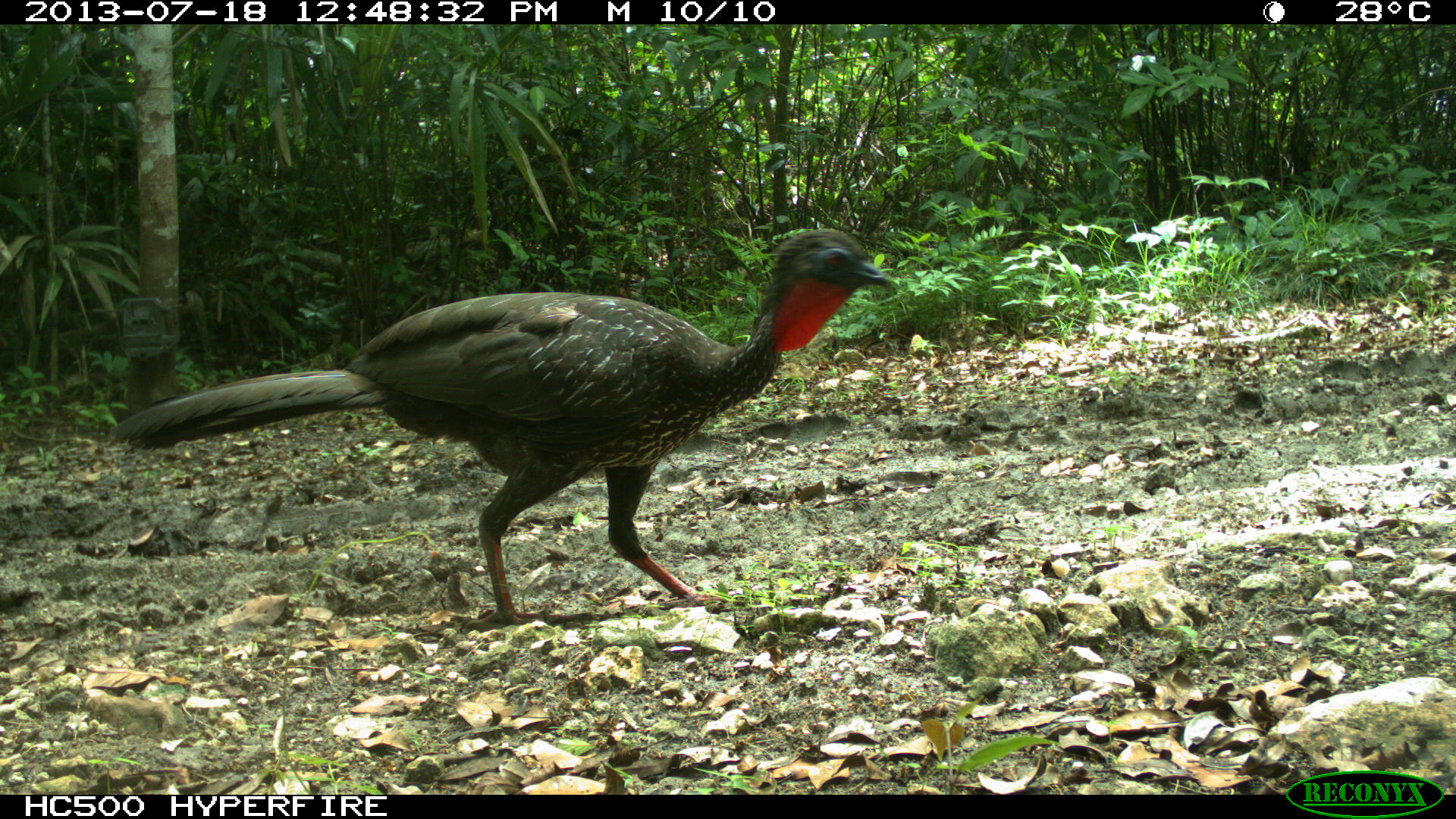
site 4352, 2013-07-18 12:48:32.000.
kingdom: Animalia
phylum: Chordata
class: Aves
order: Galliformes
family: Cracidae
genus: Penelope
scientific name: Penelope purpurascens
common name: crested guan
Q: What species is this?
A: Penelope purpurascens (crested guan).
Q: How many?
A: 1.